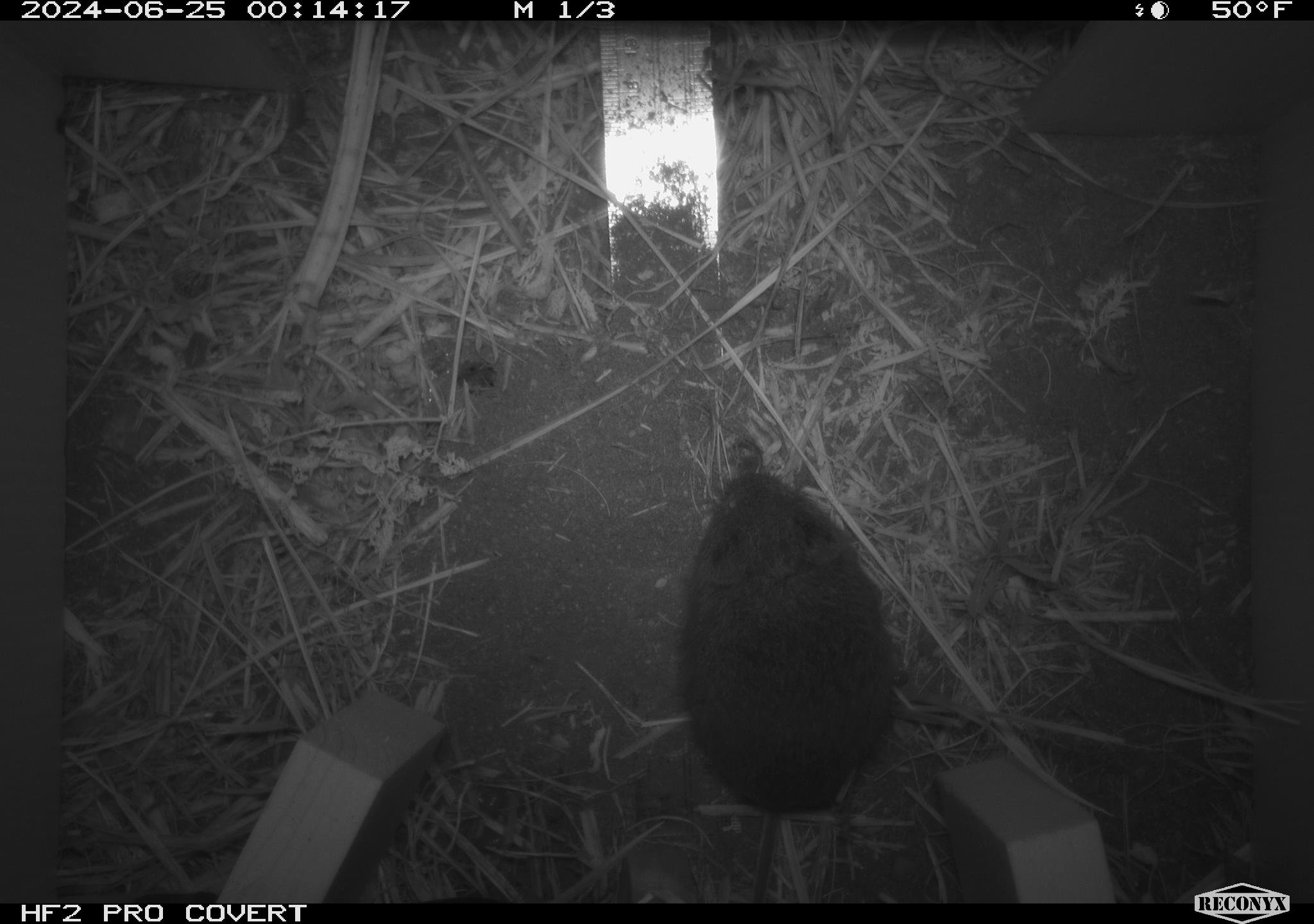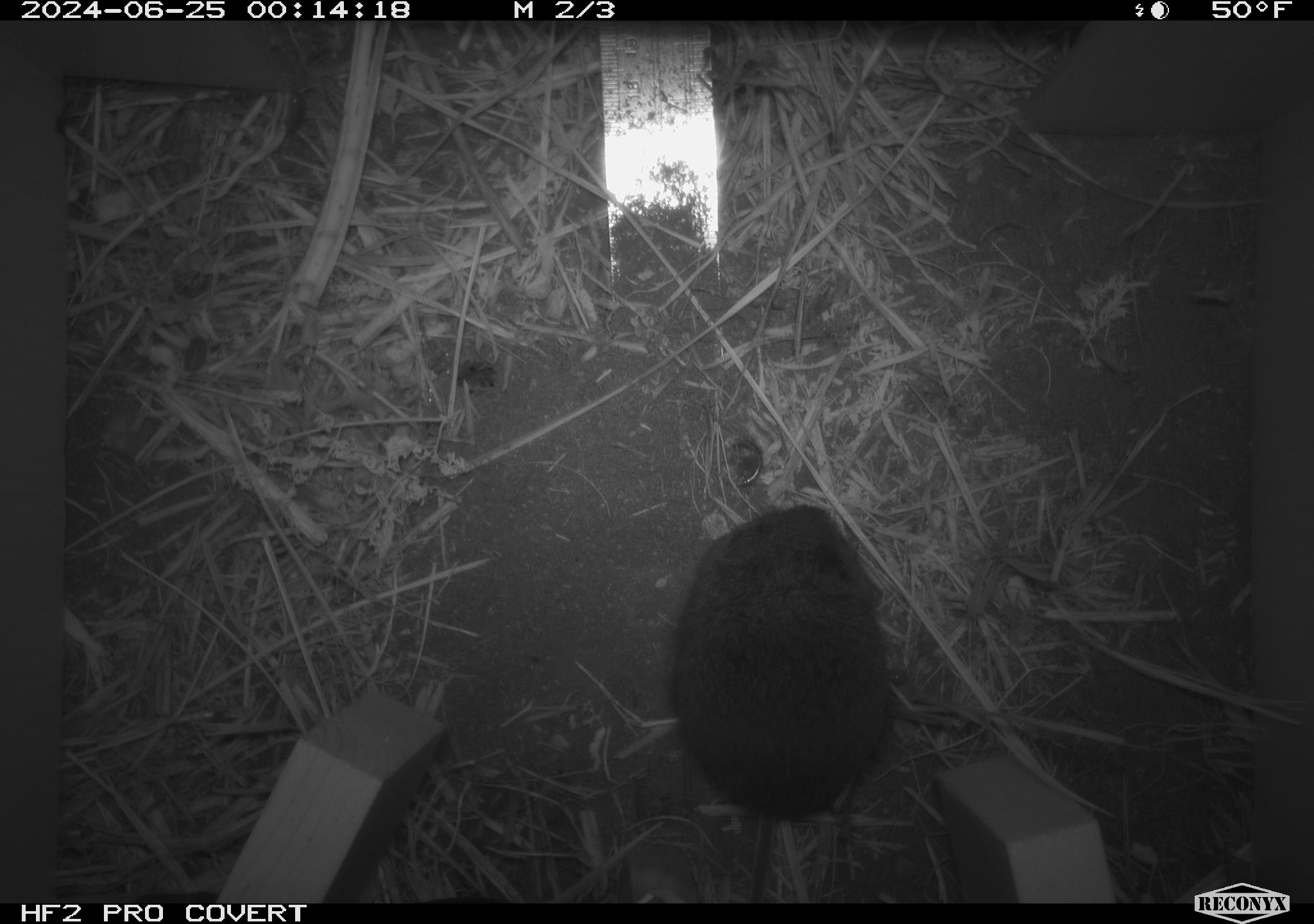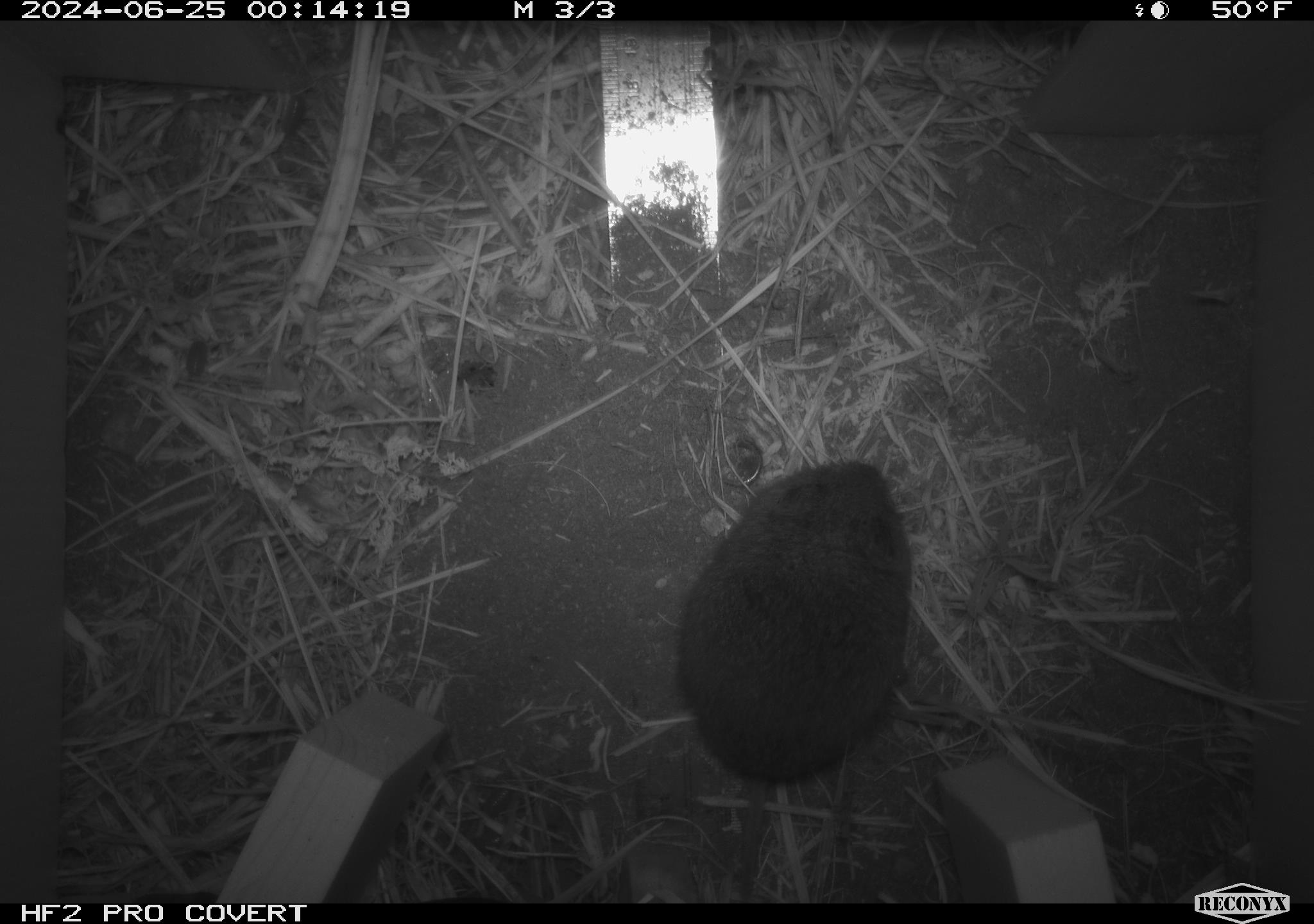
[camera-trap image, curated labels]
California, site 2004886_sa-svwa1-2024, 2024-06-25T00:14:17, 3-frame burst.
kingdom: Animalia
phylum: Chordata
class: Mammalia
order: Rodentia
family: Cricetidae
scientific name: Arvicolinae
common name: voles, lemmings, and muskrats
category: arvicolinae subfamily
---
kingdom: Animalia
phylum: Arthropoda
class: Malacostraca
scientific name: Malacostraca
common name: amphipods, crabs, isopods, krill, lobsters and shrimps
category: malacostracan